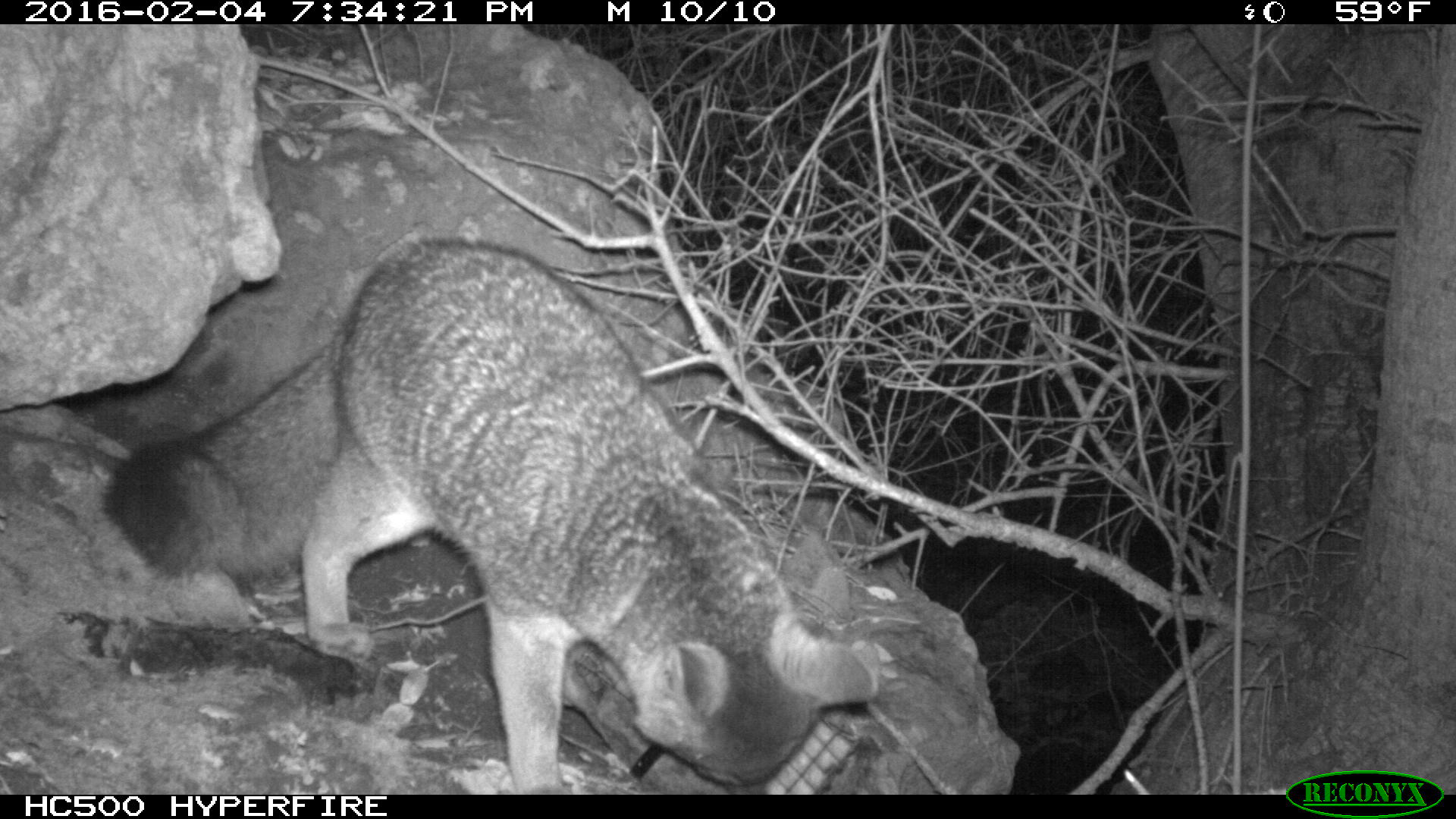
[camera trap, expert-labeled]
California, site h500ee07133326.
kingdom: Animalia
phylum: Chordata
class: Mammalia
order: Carnivora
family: Canidae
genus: Urocyon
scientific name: Urocyon littoralis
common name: island fox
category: fox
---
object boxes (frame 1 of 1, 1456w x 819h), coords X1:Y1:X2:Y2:
fox: 96:233:882:795